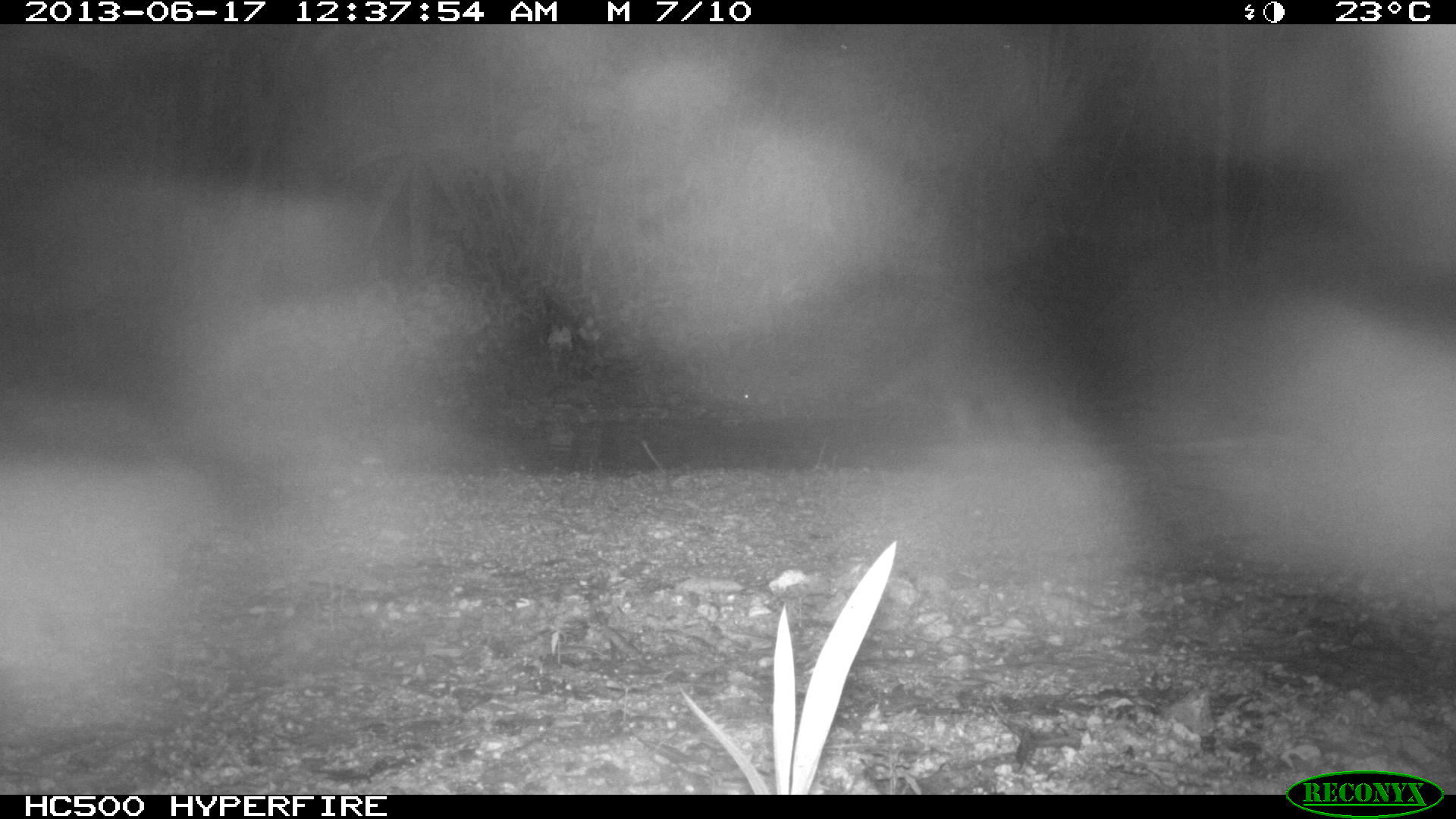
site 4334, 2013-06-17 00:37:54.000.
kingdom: Animalia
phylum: Chordata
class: Mammalia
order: Carnivora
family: Procyonidae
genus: Procyon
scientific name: Procyon lotor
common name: common raccoon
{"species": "Procyon lotor (common raccoon)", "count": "1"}